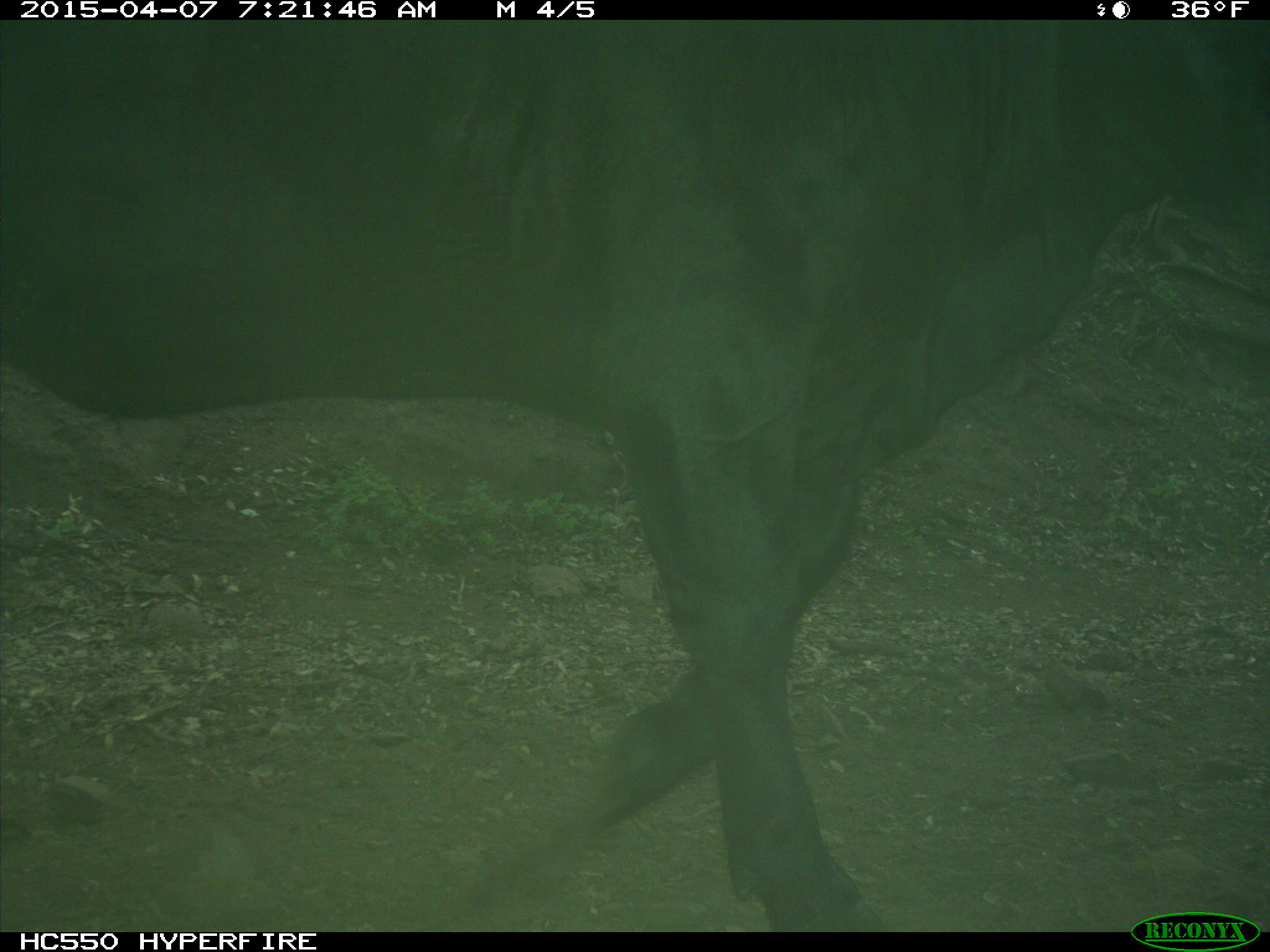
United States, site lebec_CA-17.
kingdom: Animalia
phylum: Chordata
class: Mammalia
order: Artiodactyla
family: Bovidae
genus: Bos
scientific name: Bos taurus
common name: domestic cow